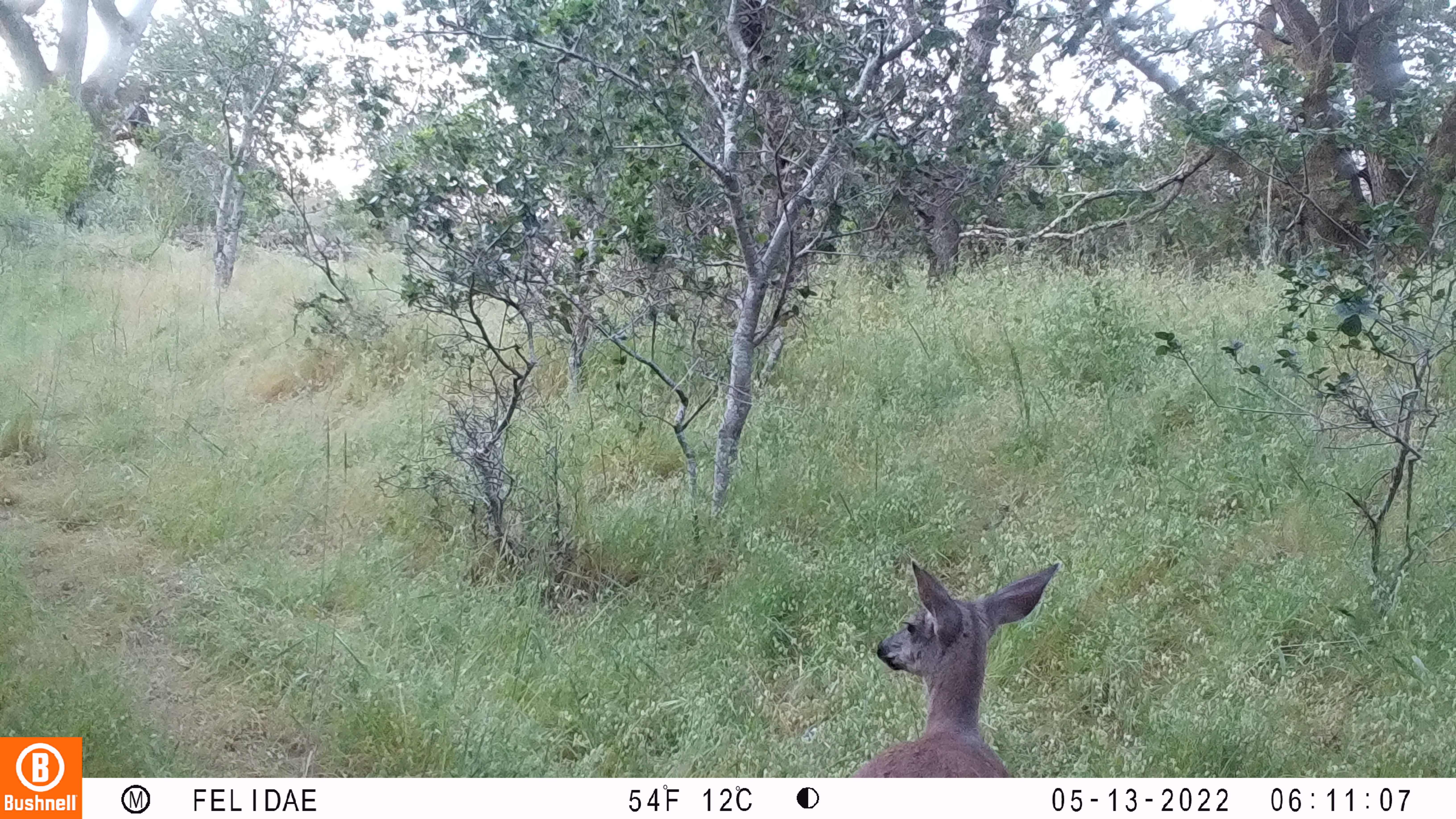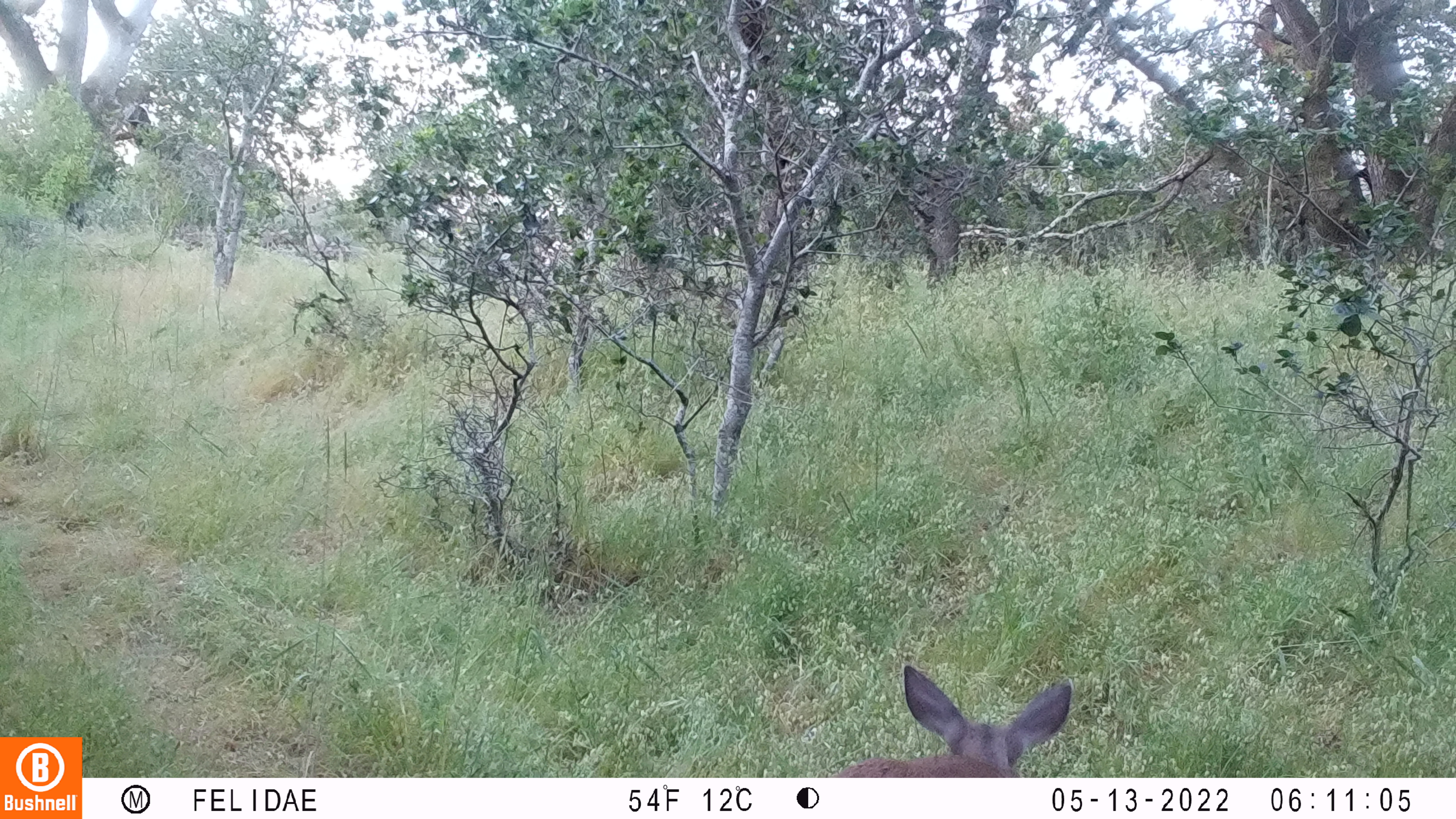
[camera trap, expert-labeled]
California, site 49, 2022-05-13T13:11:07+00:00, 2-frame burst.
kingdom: Animalia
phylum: Chordata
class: Mammalia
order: Artiodactyla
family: Cervidae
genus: Odocoileus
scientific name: Odocoileus hemionus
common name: mule deer